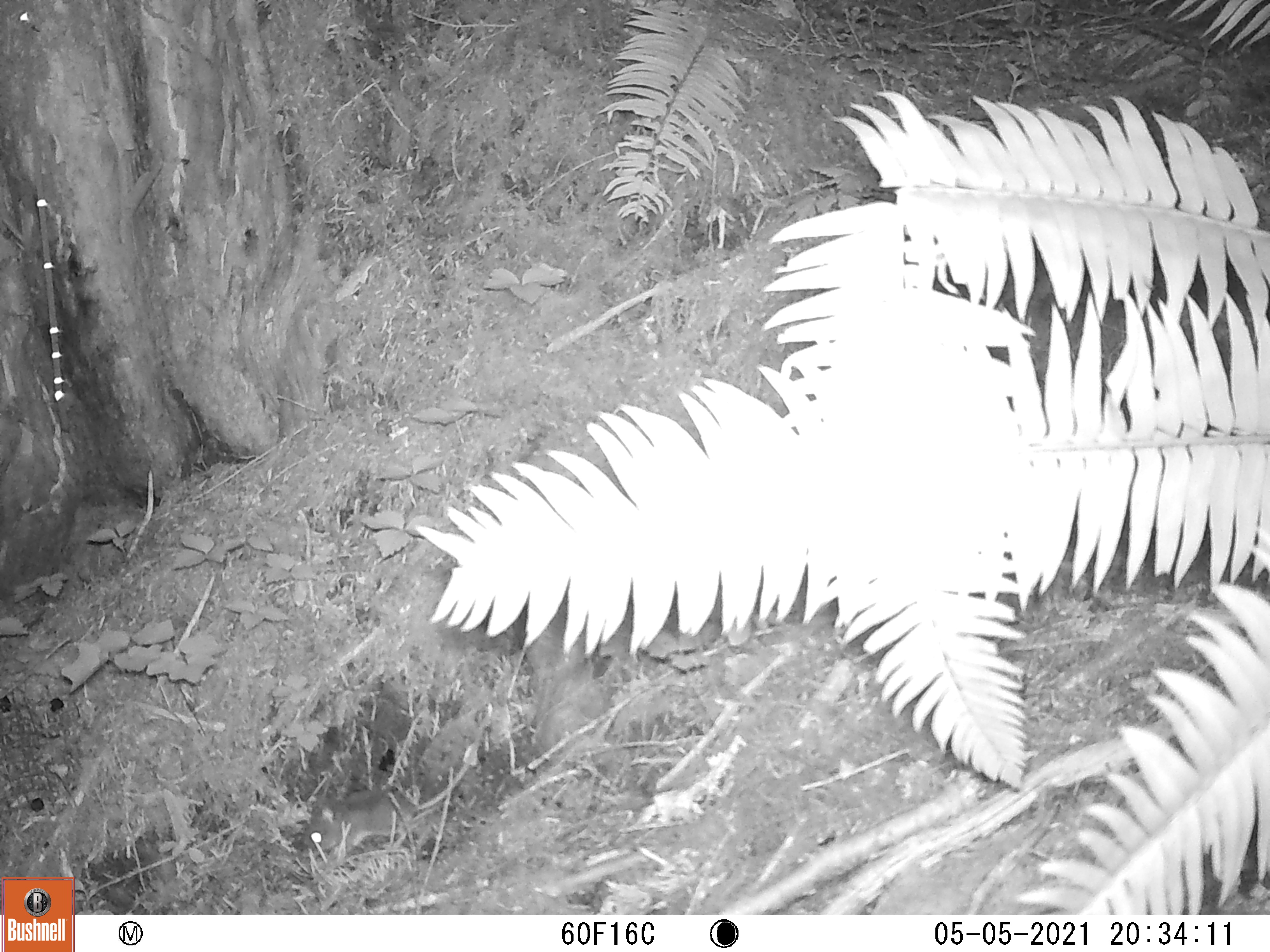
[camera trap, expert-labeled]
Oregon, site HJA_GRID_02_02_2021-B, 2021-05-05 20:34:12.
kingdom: Animalia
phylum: Chordata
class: Mammalia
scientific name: Mammalia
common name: small mammal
Small mammal (Mammalia).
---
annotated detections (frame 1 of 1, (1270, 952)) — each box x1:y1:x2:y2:
small mammal: 283:754:483:865